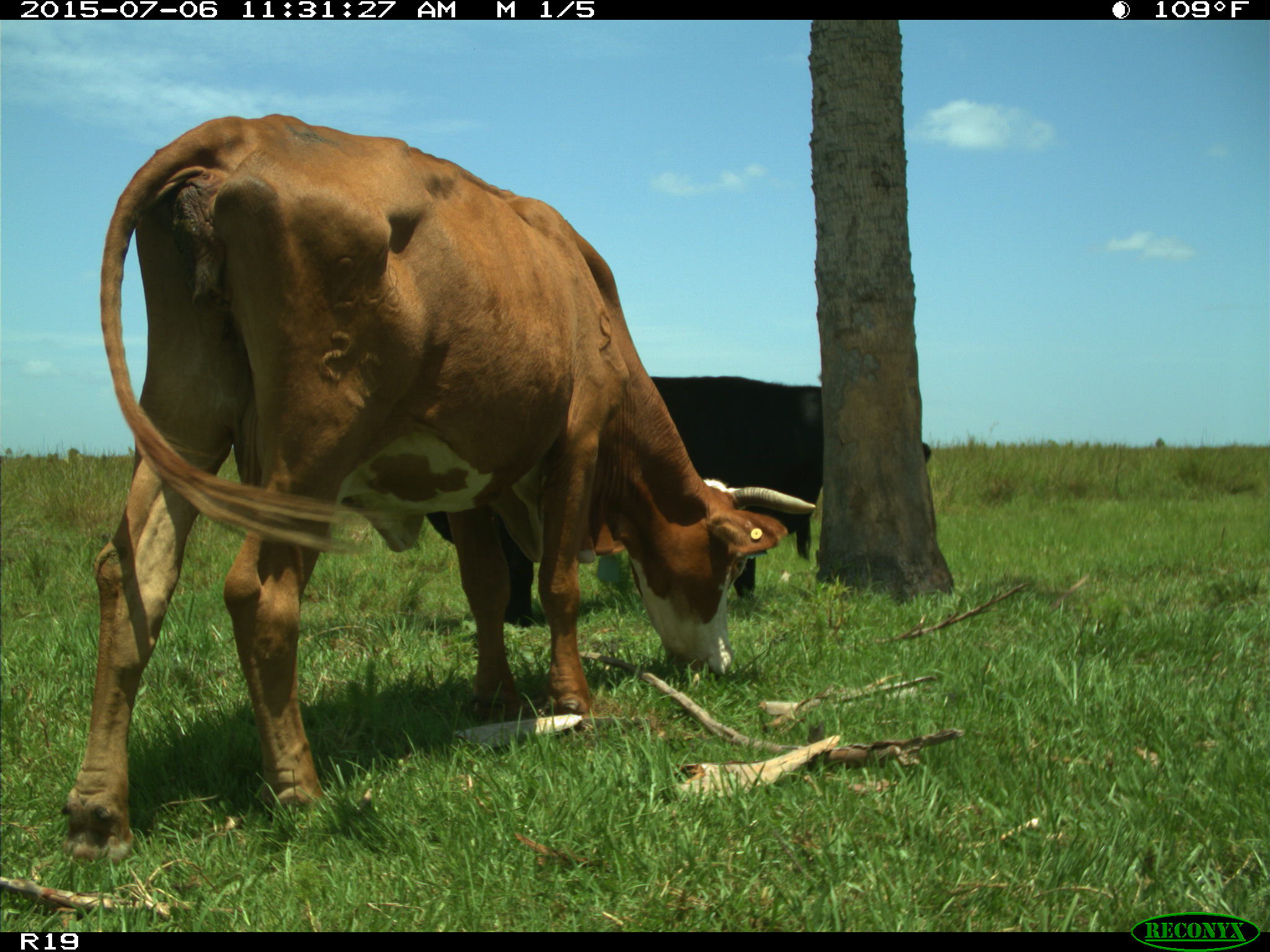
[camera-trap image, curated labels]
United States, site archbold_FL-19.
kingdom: Animalia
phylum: Chordata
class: Mammalia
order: Artiodactyla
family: Bovidae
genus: Bos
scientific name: Bos taurus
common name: domestic cow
Bos taurus (domestic cow).